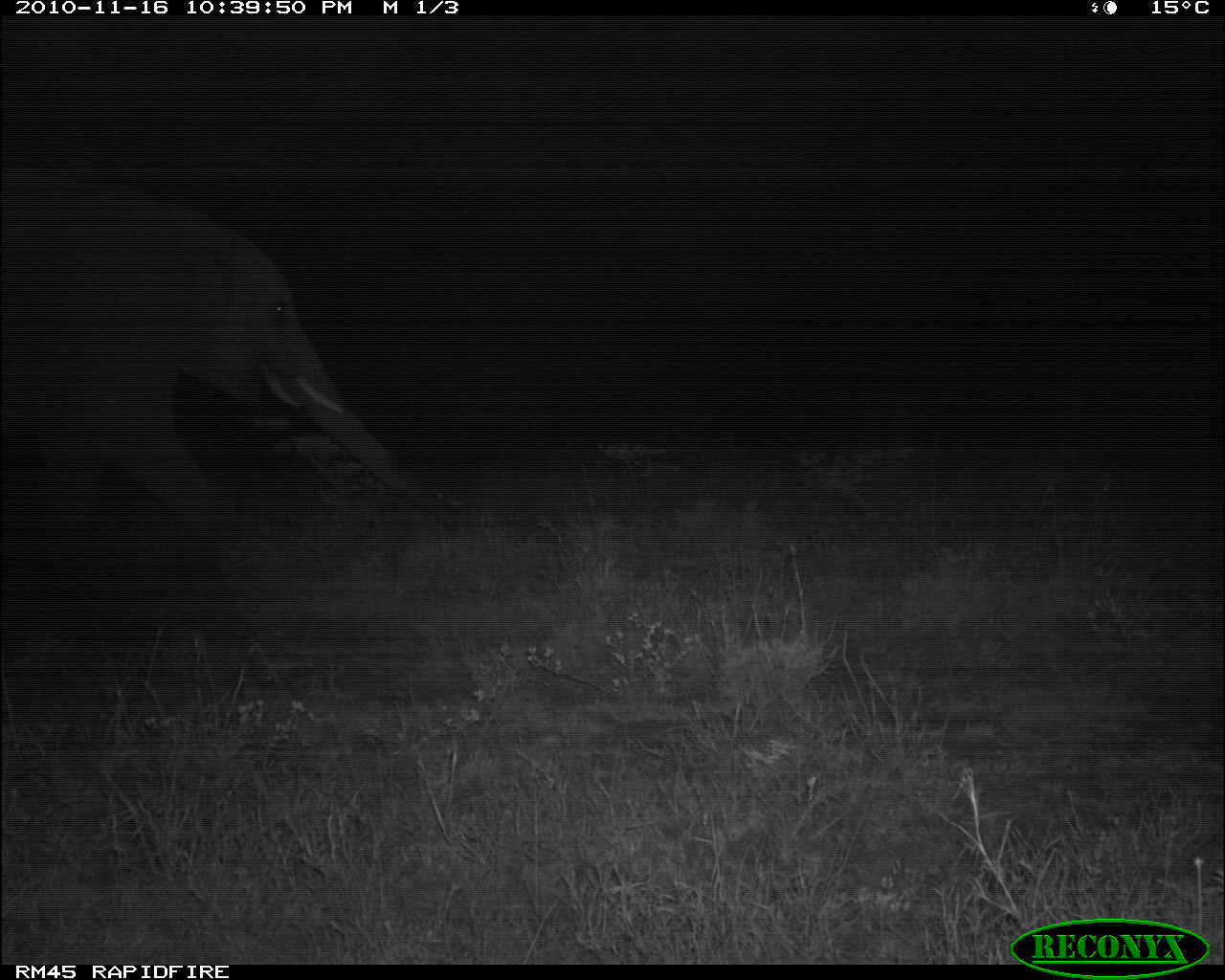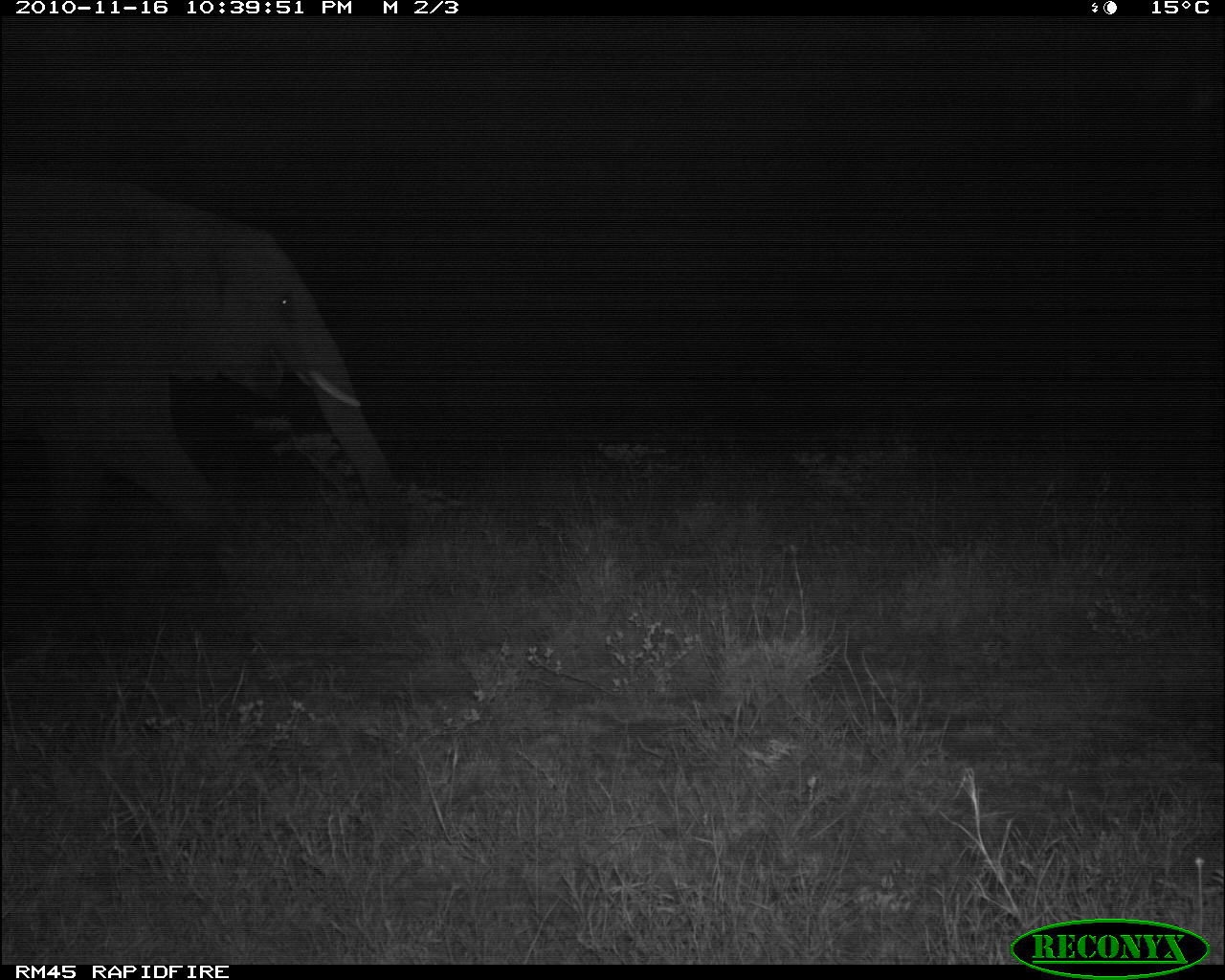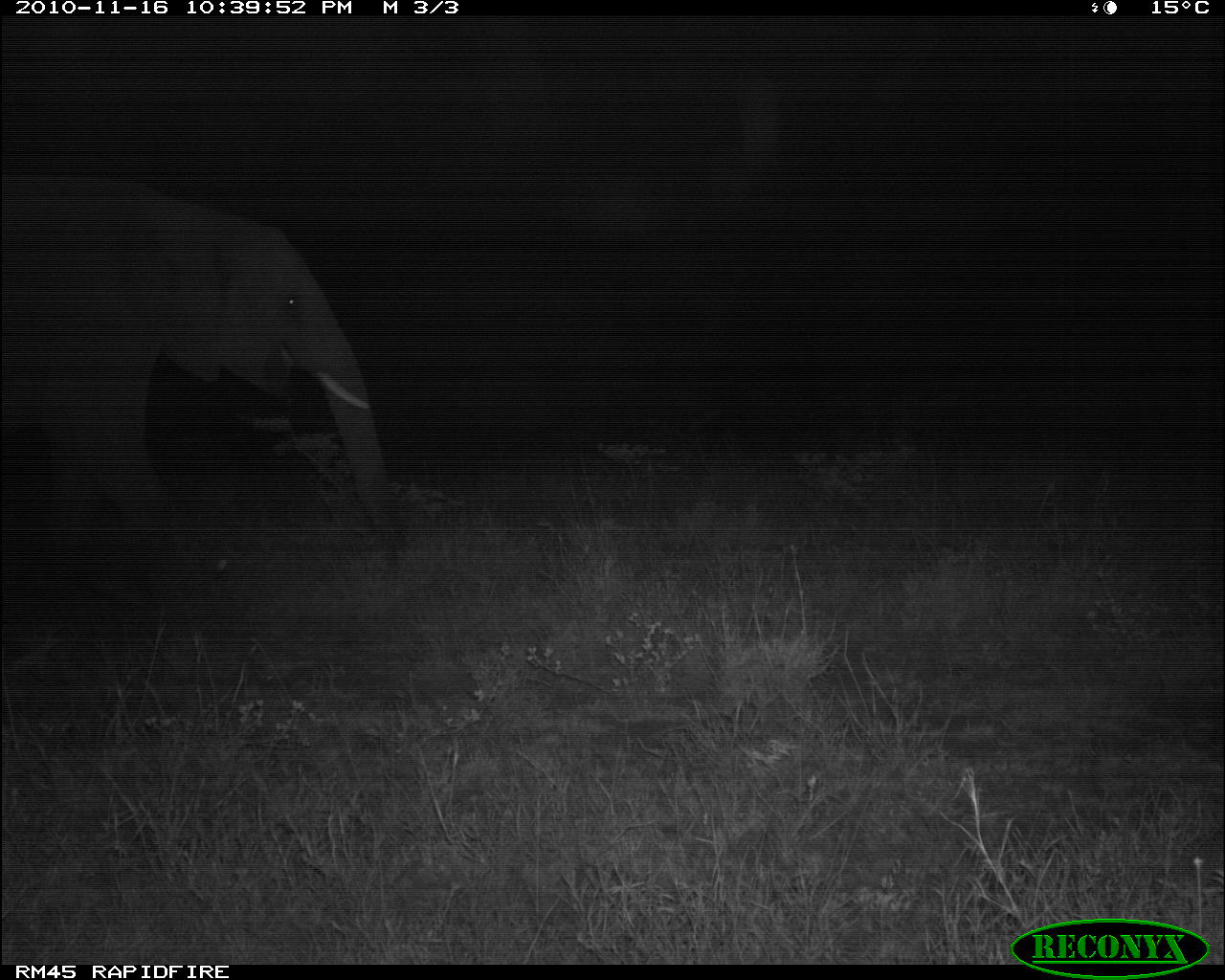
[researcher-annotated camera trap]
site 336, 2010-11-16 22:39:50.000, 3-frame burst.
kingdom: Animalia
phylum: Chordata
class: Mammalia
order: Proboscidea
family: Elephantidae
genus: Loxodonta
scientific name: Loxodonta africana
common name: african bush elephant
Loxodonta africana (african bush elephant), count 1.